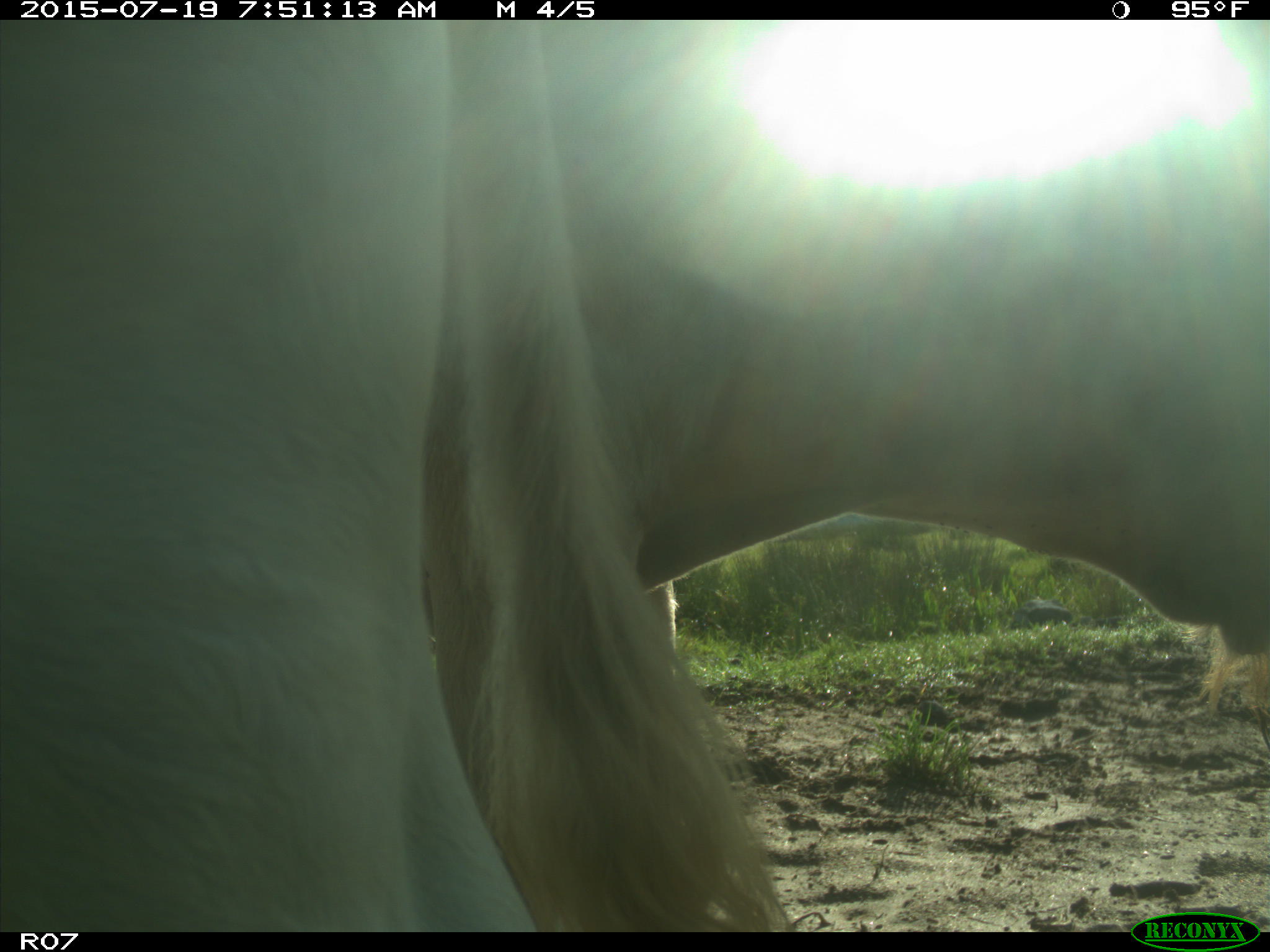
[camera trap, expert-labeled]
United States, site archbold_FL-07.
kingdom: Animalia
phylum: Chordata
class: Mammalia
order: Artiodactyla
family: Bovidae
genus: Bos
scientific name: Bos taurus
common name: domestic cow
Bos taurus (domestic cow).